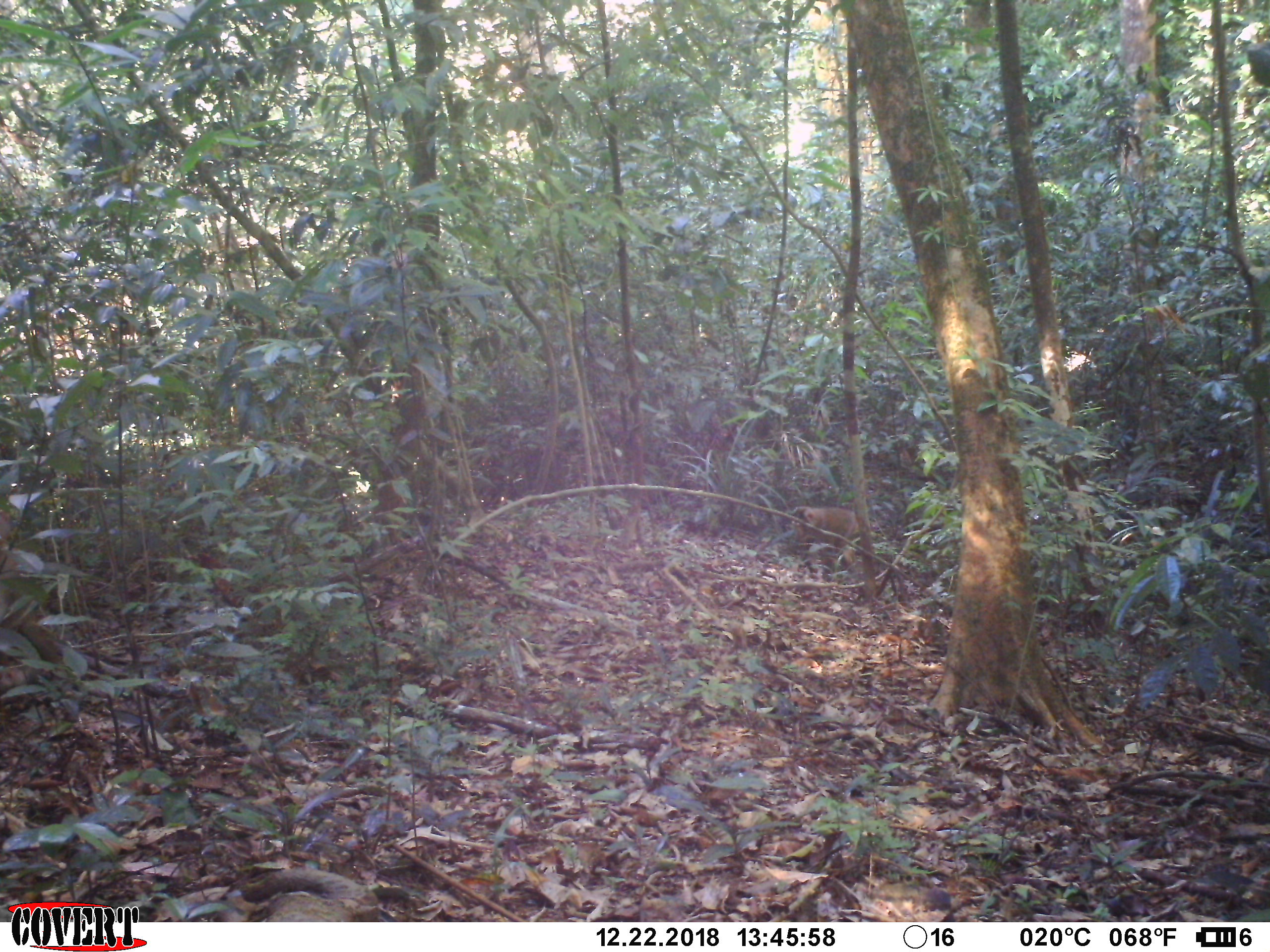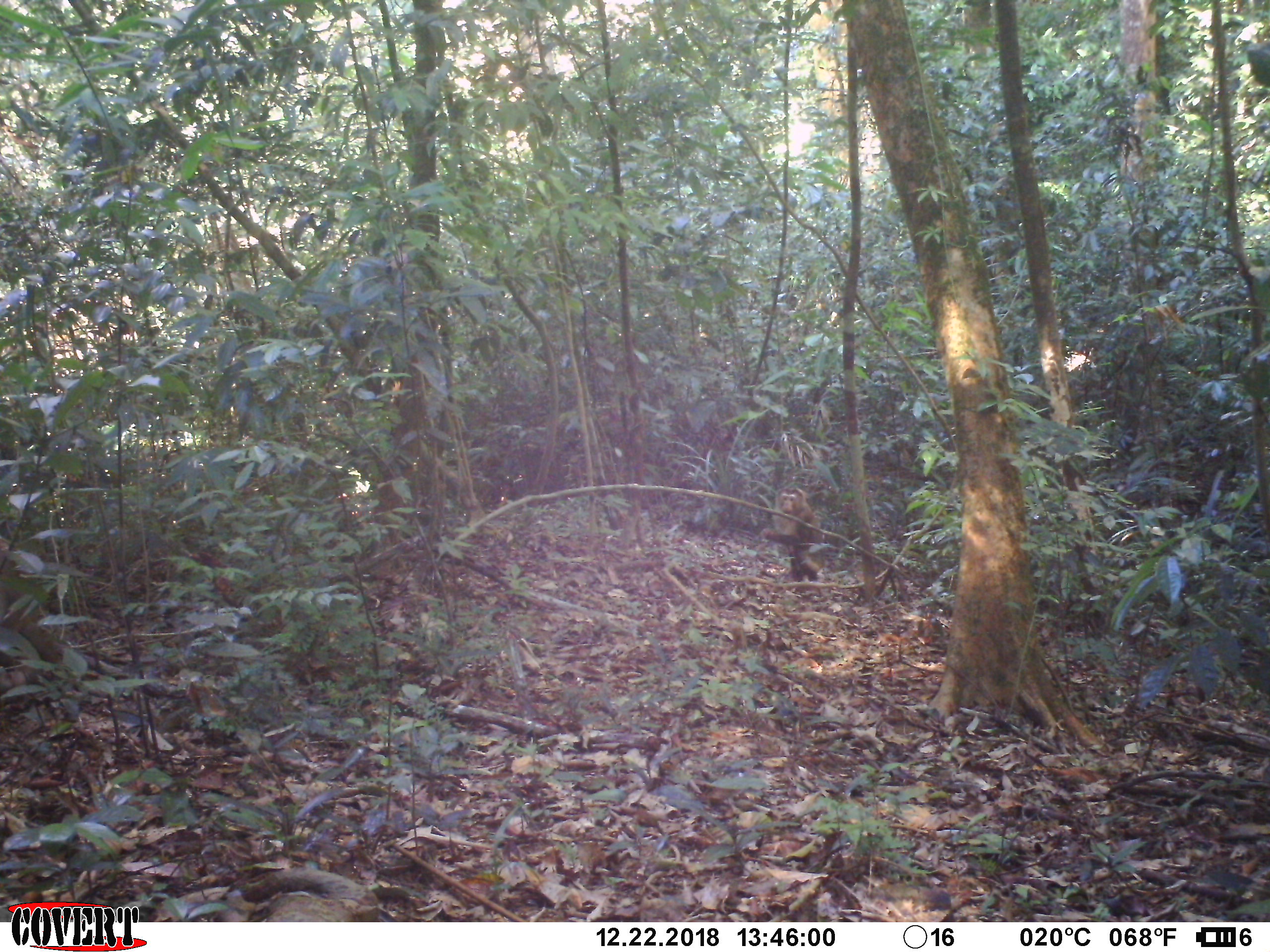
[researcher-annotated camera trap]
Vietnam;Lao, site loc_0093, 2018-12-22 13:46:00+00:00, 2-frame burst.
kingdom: Animalia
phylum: Chordata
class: Mammalia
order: Primates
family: Cercopithecidae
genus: Macaca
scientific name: Macaca nemestrina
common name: pig-tailed macaque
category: pig tailed macaque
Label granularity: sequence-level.